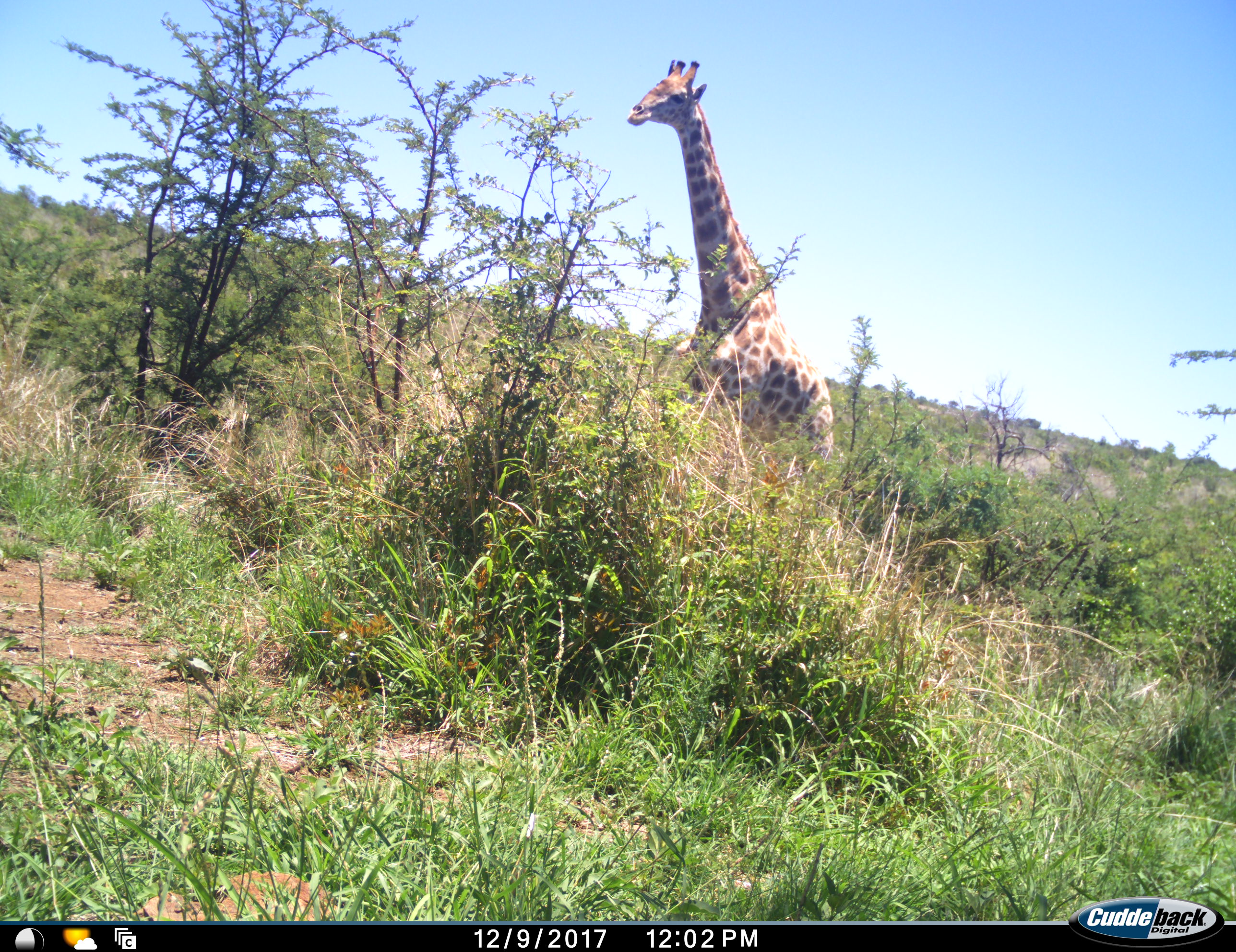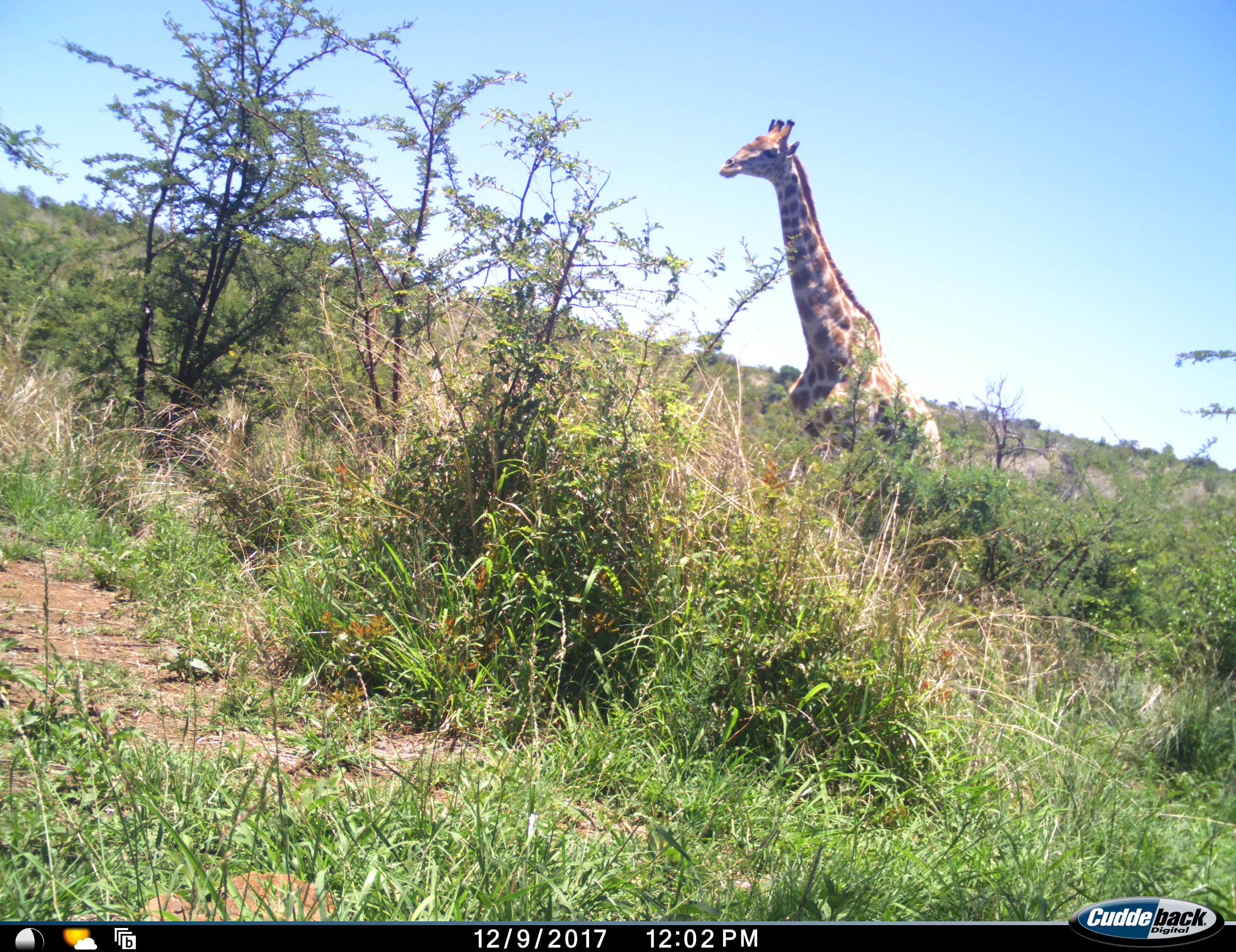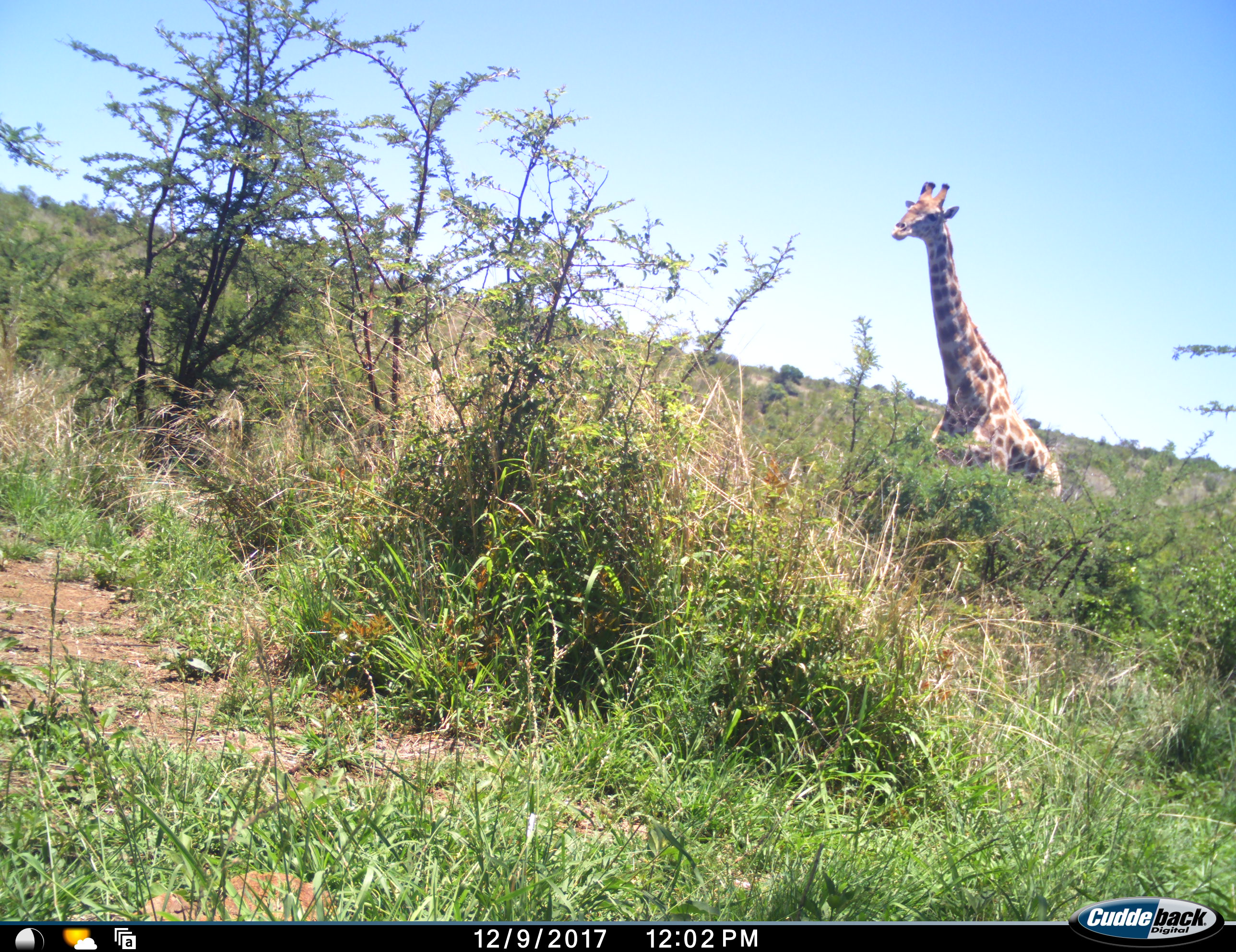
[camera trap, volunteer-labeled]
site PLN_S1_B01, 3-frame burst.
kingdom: Animalia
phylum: Chordata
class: Mammalia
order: Artiodactyla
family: Giraffidae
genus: Giraffa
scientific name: Giraffa camelopardalis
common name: giraffe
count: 1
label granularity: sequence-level